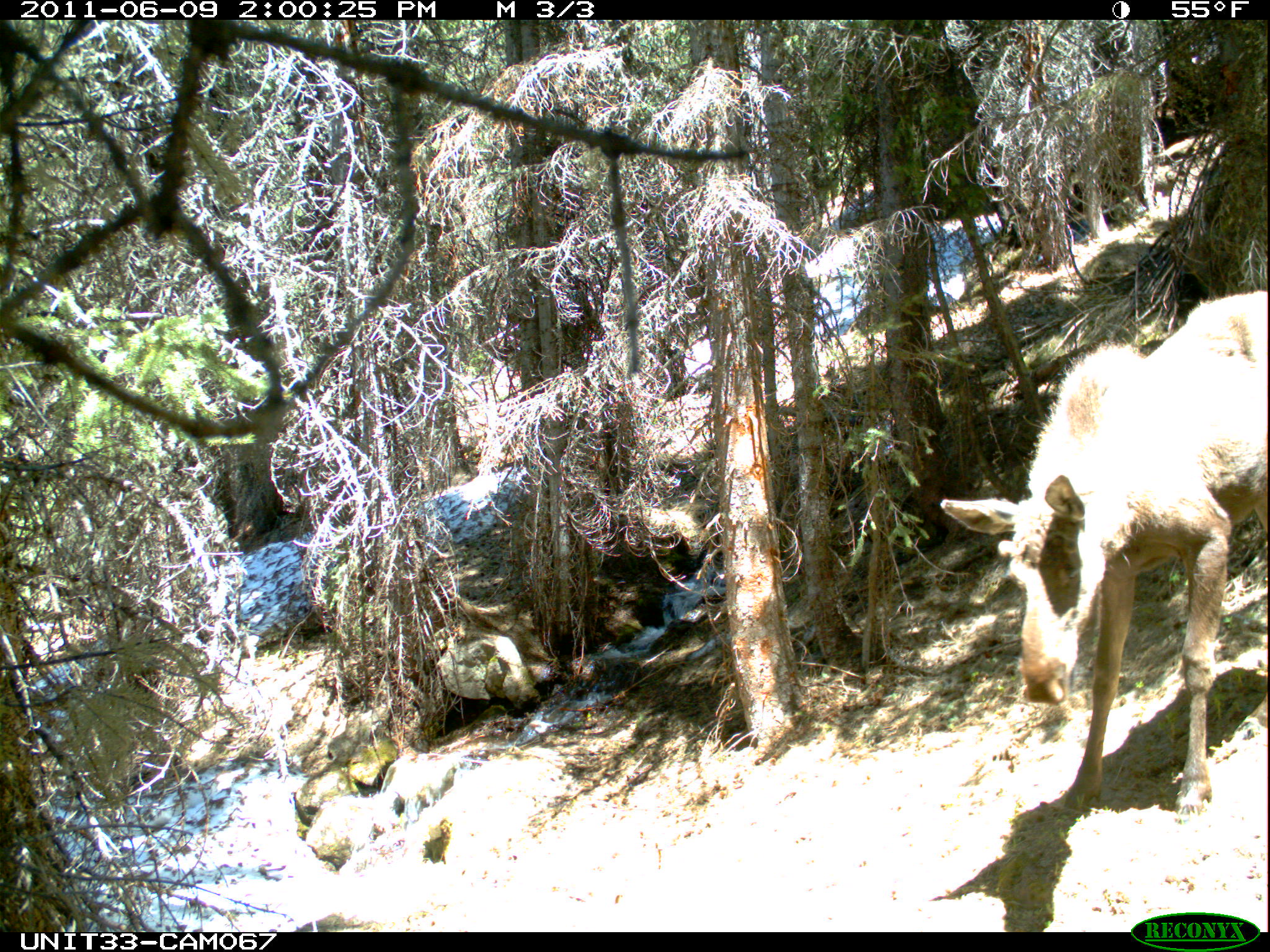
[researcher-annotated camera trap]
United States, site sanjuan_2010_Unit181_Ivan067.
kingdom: Animalia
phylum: Chordata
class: Mammalia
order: Artiodactyla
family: Cervidae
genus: Alces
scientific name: Alces alces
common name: moose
Alces alces (moose).